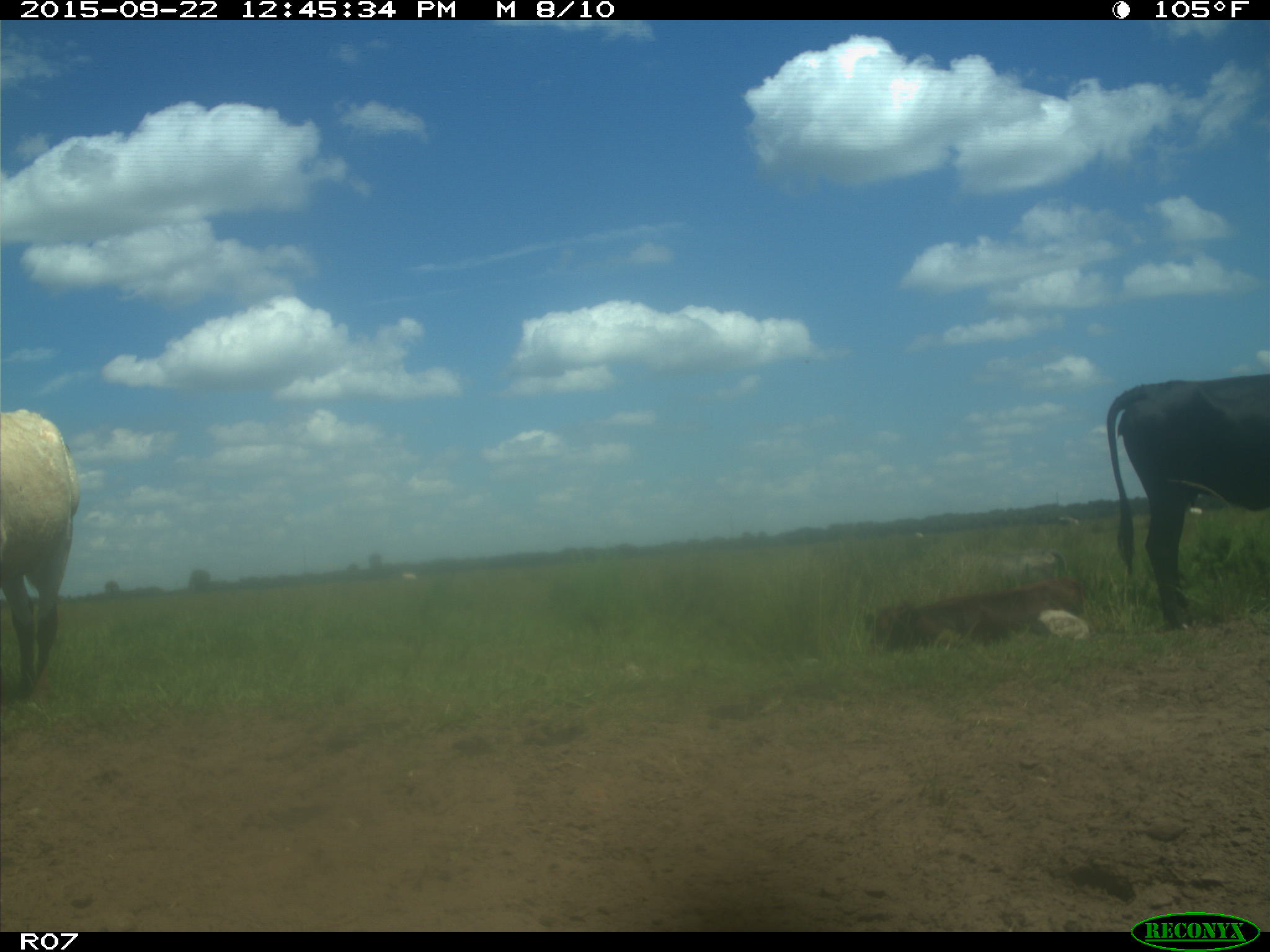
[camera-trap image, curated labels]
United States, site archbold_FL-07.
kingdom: Animalia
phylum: Chordata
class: Mammalia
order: Artiodactyla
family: Bovidae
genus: Bos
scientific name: Bos taurus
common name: domestic cow